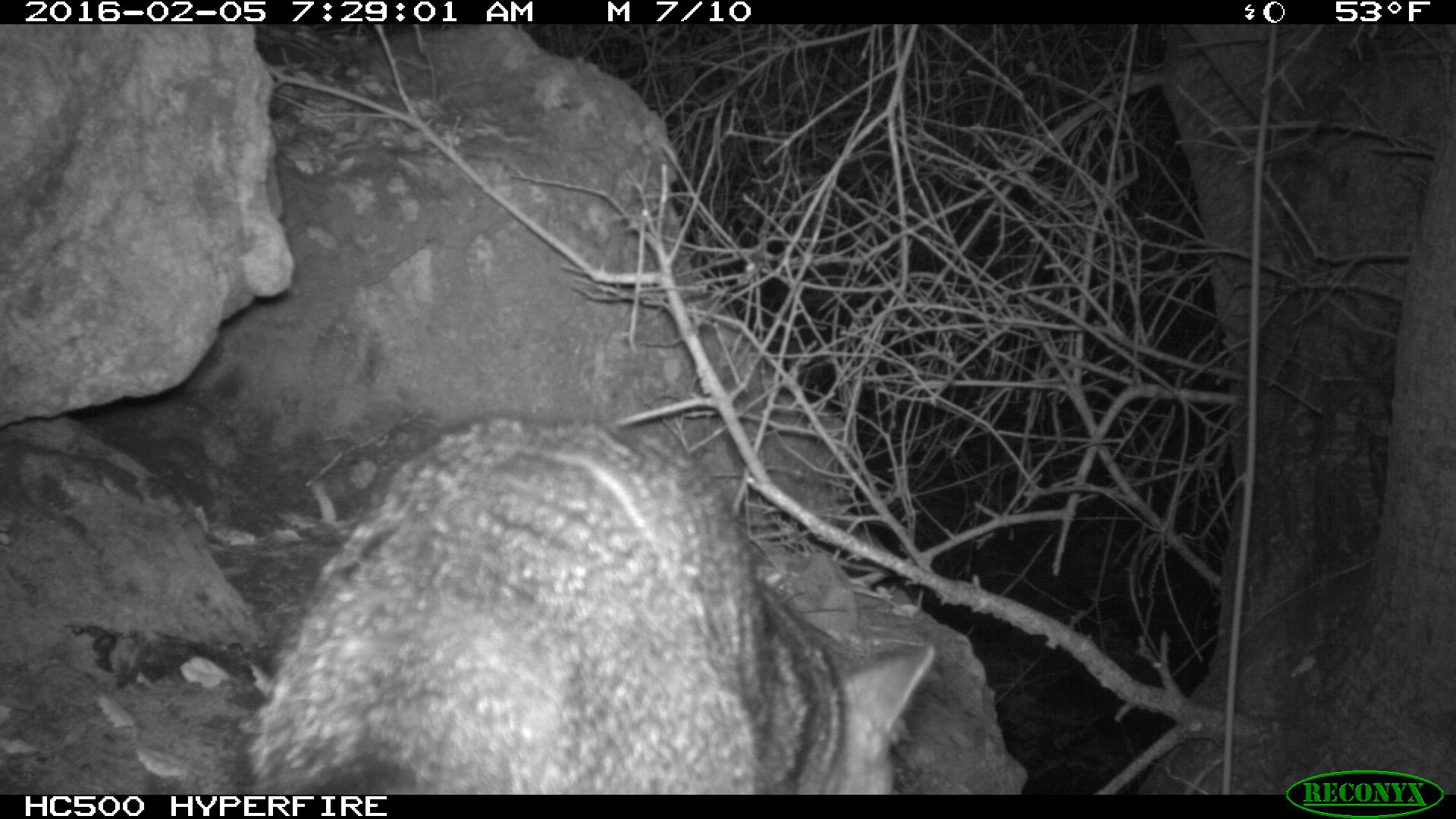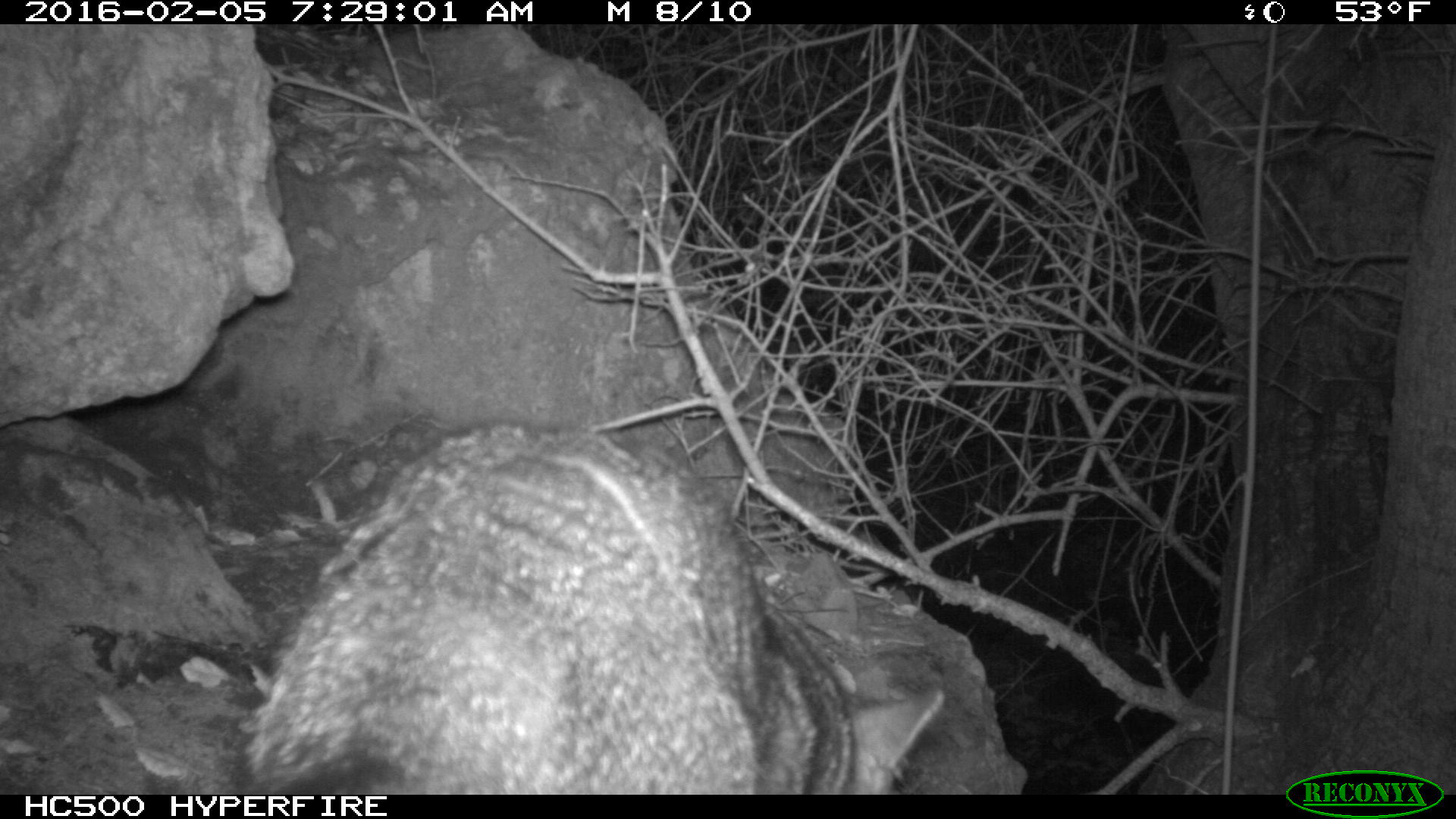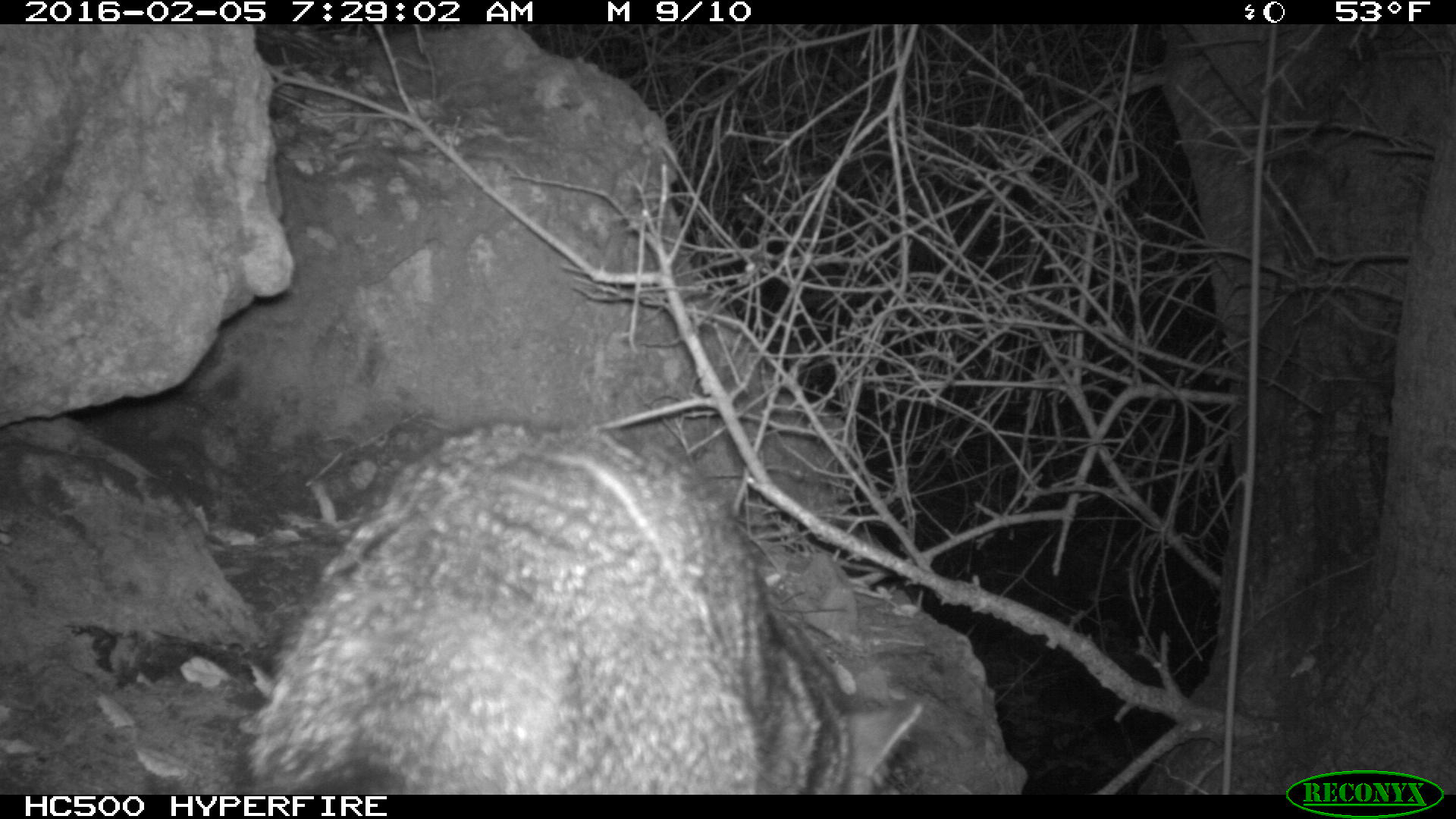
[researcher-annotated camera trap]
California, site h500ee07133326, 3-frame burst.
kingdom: Animalia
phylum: Chordata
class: Mammalia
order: Carnivora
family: Canidae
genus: Urocyon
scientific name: Urocyon littoralis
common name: island fox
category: fox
Fox (island fox) (Urocyon littoralis).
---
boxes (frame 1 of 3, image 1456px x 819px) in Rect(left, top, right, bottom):
fox: Rect(243, 410, 934, 793)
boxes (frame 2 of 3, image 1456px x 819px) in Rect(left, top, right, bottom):
fox: Rect(234, 417, 947, 793)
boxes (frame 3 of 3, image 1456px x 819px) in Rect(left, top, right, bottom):
fox: Rect(244, 419, 924, 794)